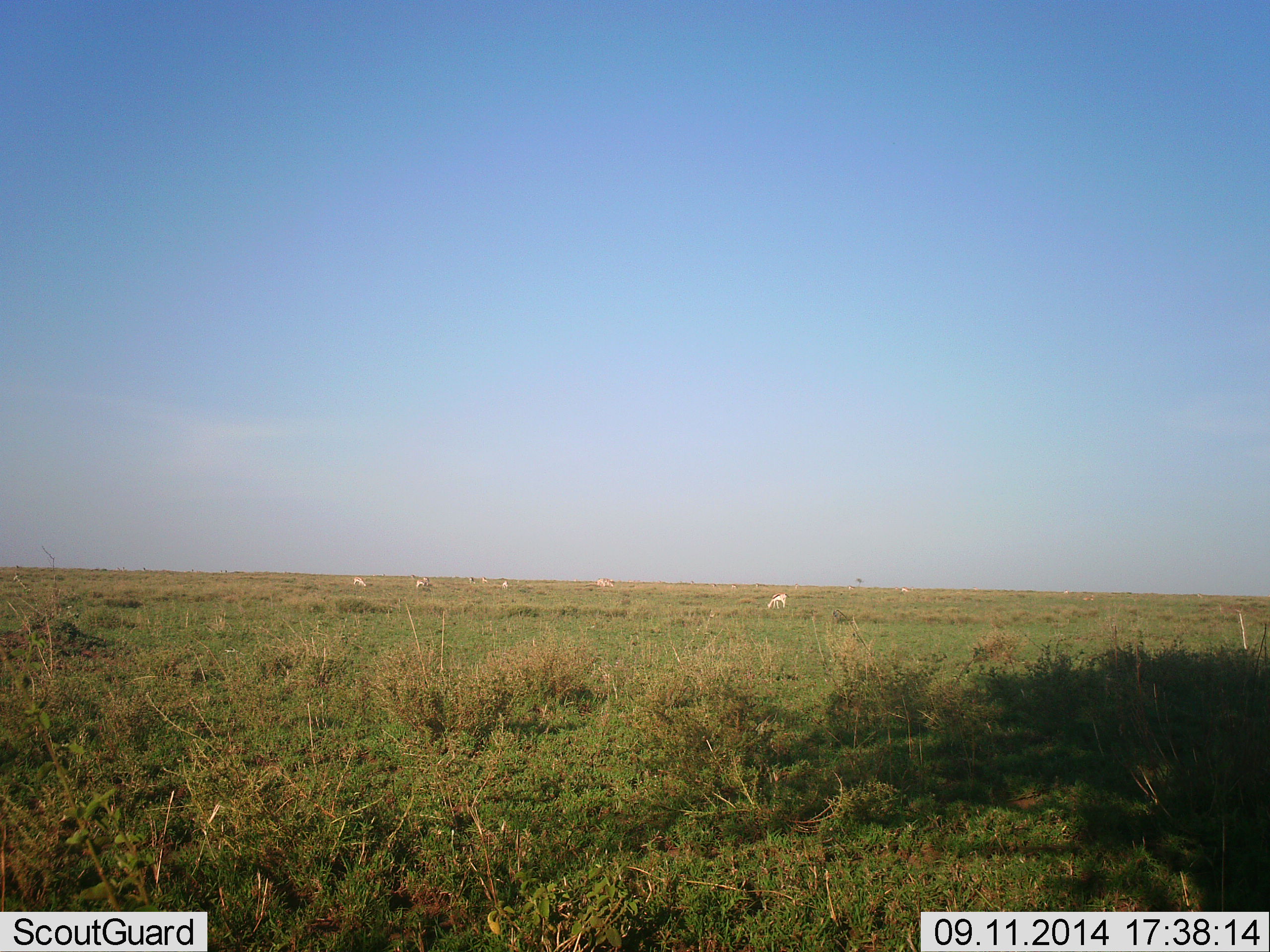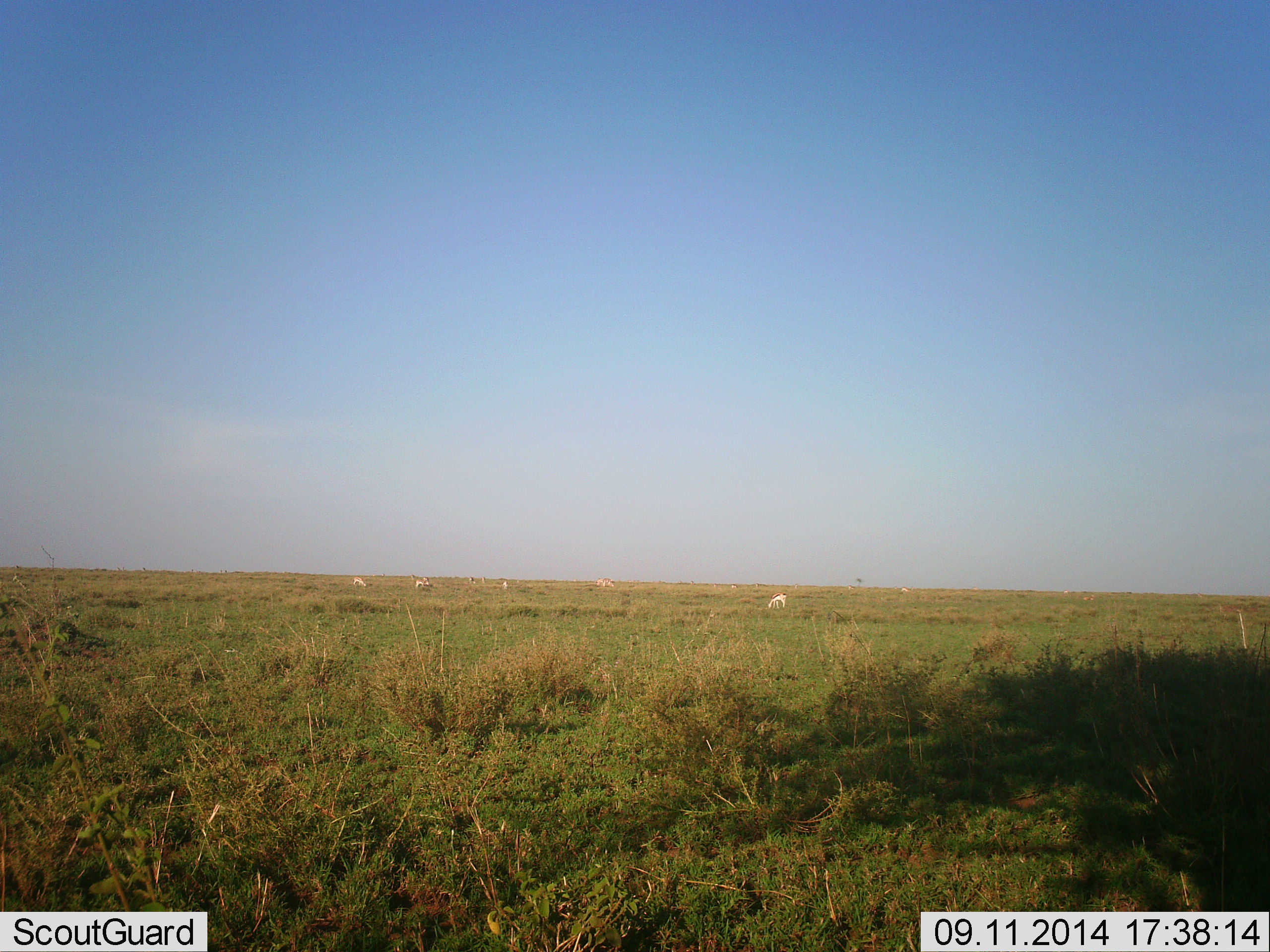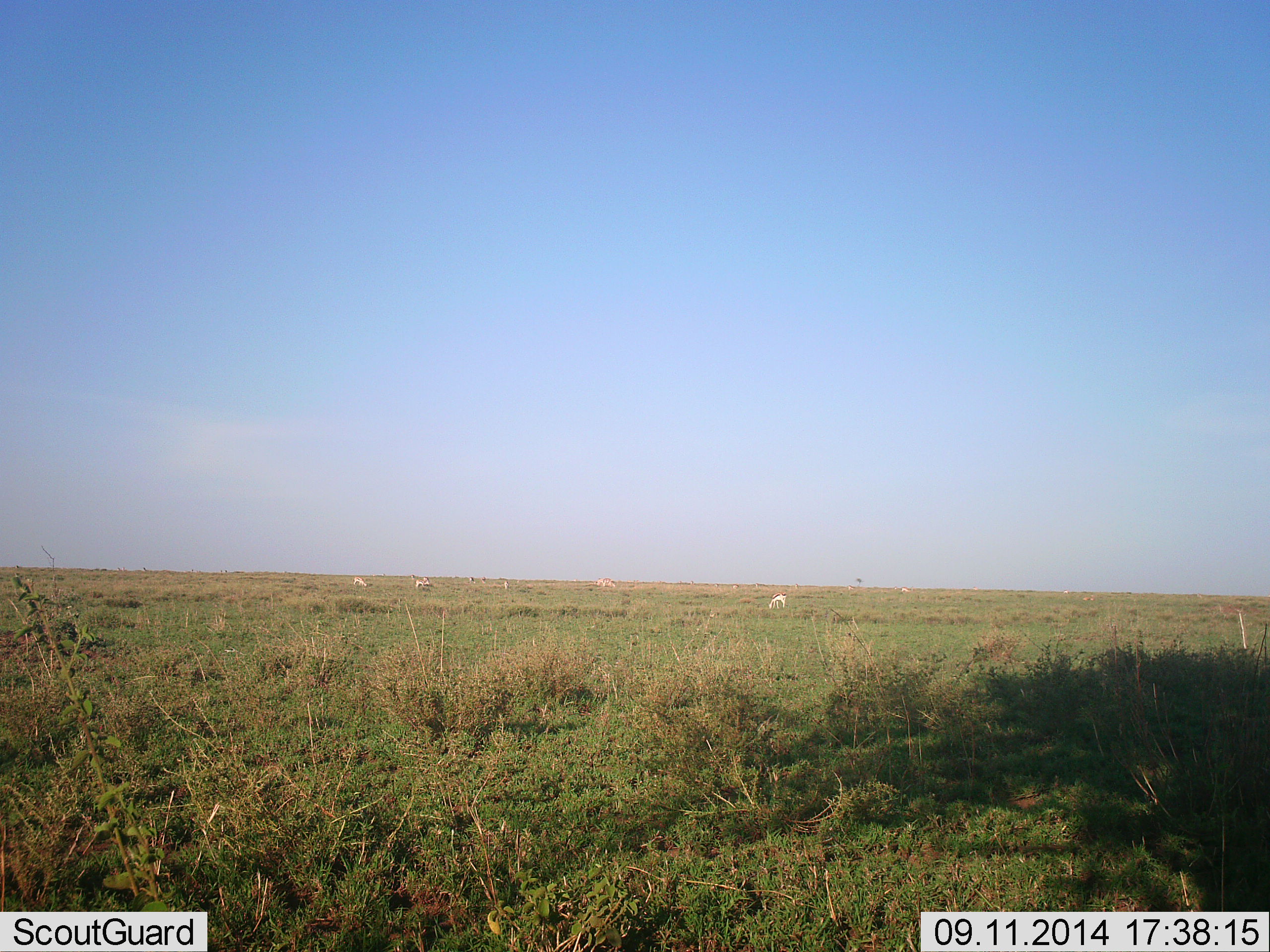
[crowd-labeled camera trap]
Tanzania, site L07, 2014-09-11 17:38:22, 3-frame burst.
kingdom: Animalia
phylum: Chordata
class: Mammalia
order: Artiodactyla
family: Bovidae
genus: Eudorcas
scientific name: Eudorcas thomsonii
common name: thomson's gazelle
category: gazellethomsons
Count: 6.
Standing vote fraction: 20%.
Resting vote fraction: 0%.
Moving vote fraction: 0%.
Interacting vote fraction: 0%.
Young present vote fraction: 0%.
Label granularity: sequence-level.